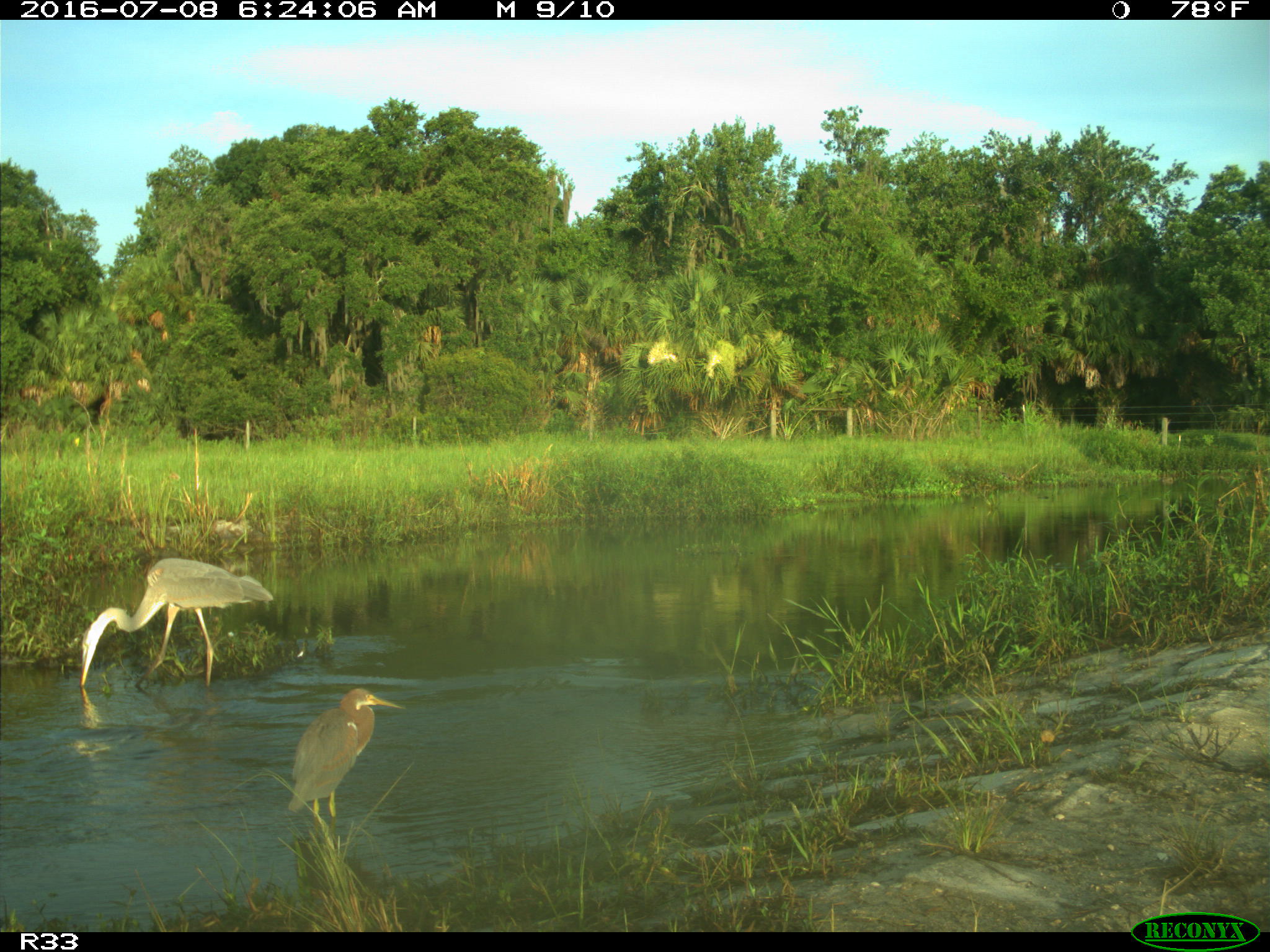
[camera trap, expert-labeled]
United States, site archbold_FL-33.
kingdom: Animalia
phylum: Chordata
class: Aves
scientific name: Aves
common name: birds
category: unidentified bird